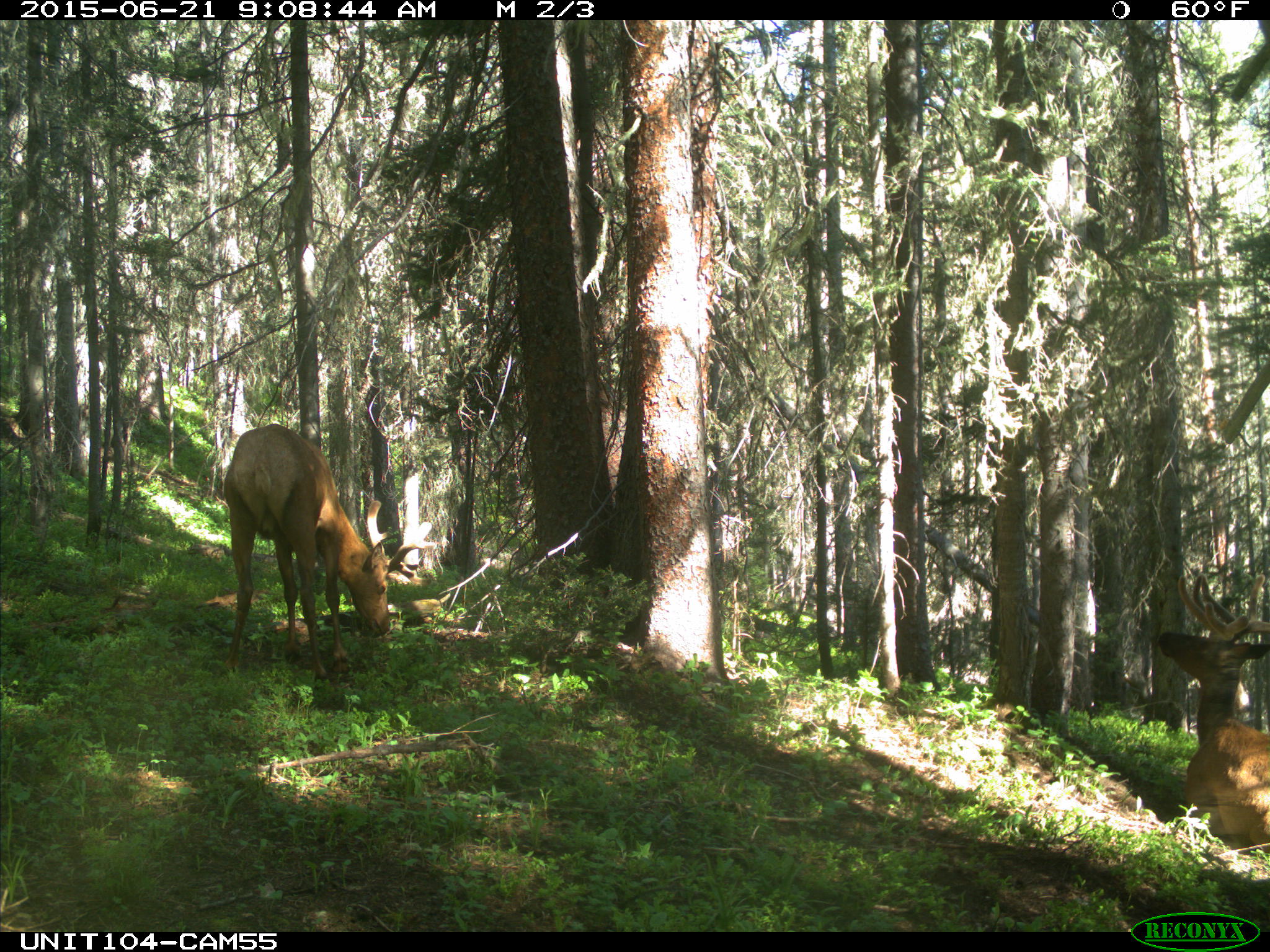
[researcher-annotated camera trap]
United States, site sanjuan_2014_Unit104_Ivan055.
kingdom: Animalia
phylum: Chordata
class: Mammalia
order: Artiodactyla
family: Cervidae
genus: Cervus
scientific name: Cervus elaphus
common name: red deer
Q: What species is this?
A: Cervus elaphus (red deer).